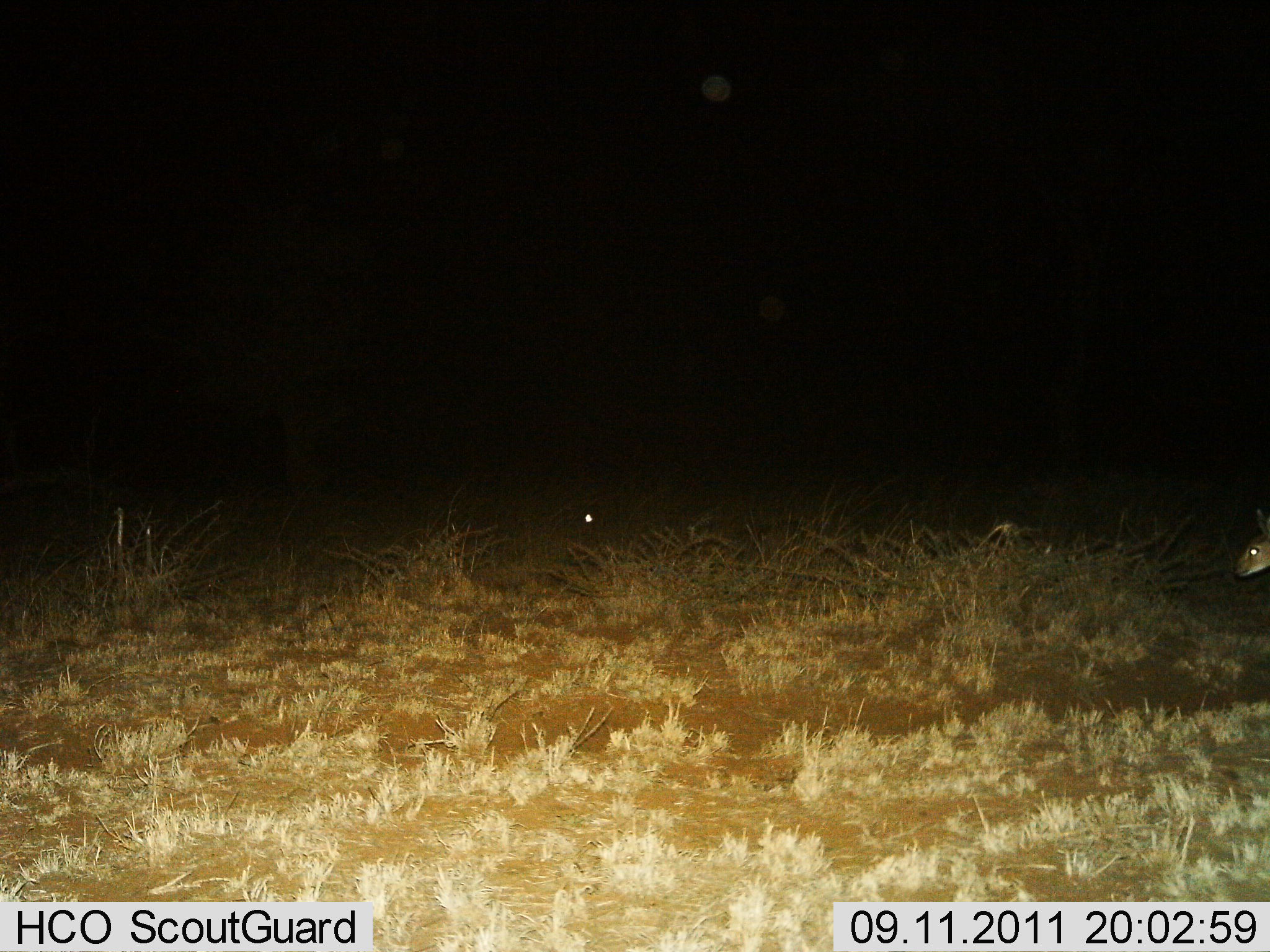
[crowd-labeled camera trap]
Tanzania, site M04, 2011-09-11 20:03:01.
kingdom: Animalia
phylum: Chordata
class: Mammalia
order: Artiodactyla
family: Bovidae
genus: Redunca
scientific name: Redunca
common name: reedbuck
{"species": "reedbuck (Redunca)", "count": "2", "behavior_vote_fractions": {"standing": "67%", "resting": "33%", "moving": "33%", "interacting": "0%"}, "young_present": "0%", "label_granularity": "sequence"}